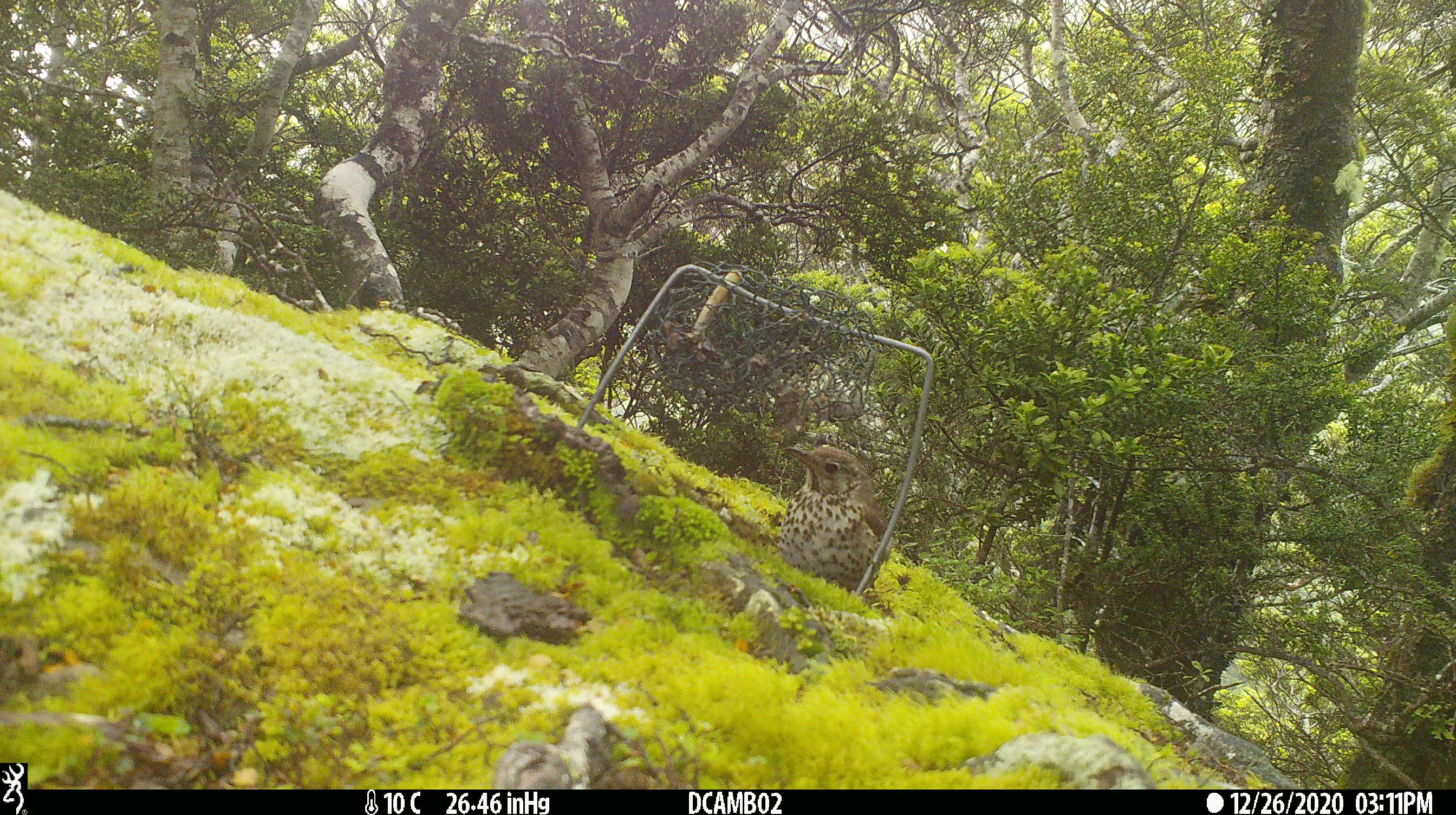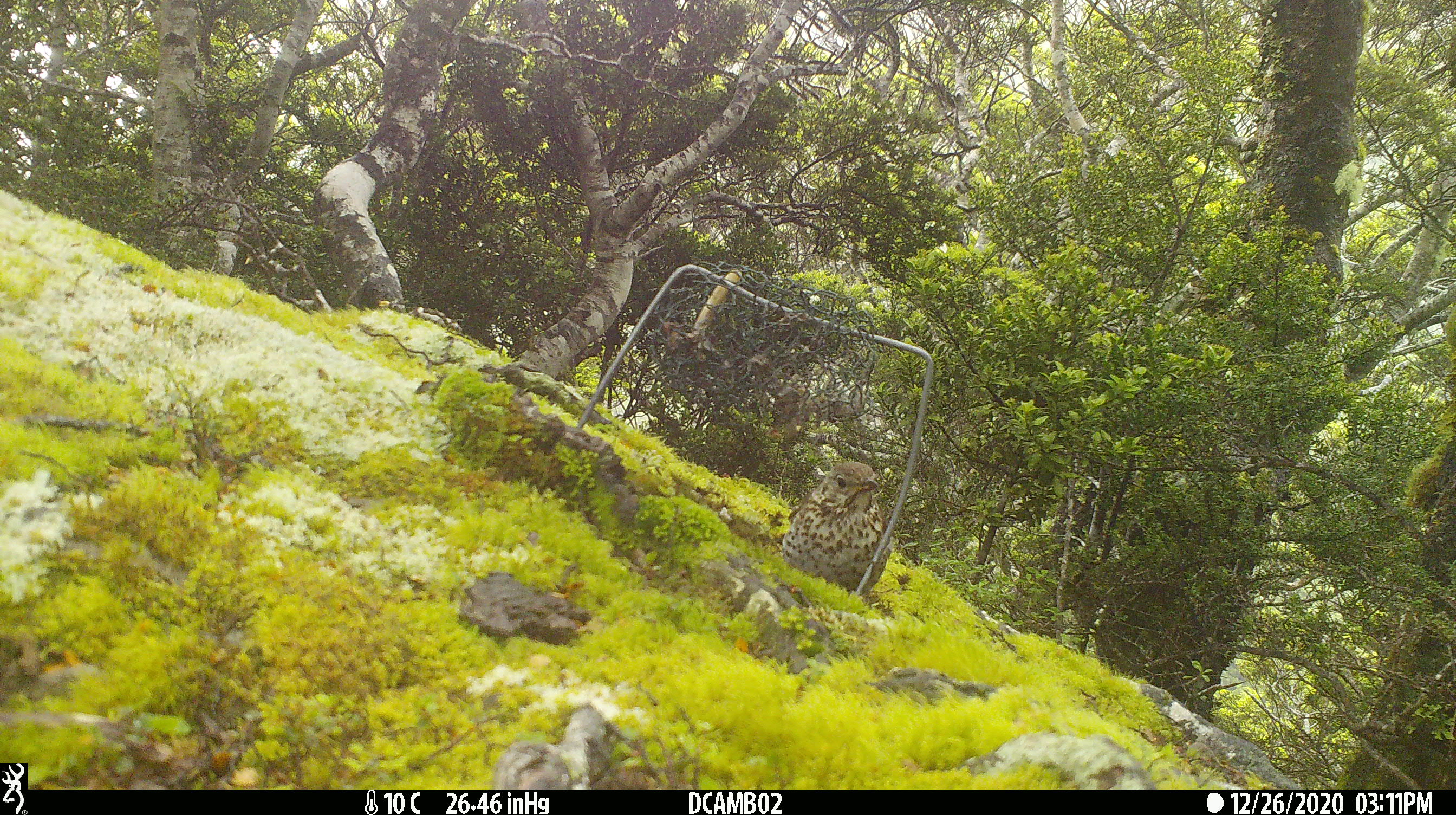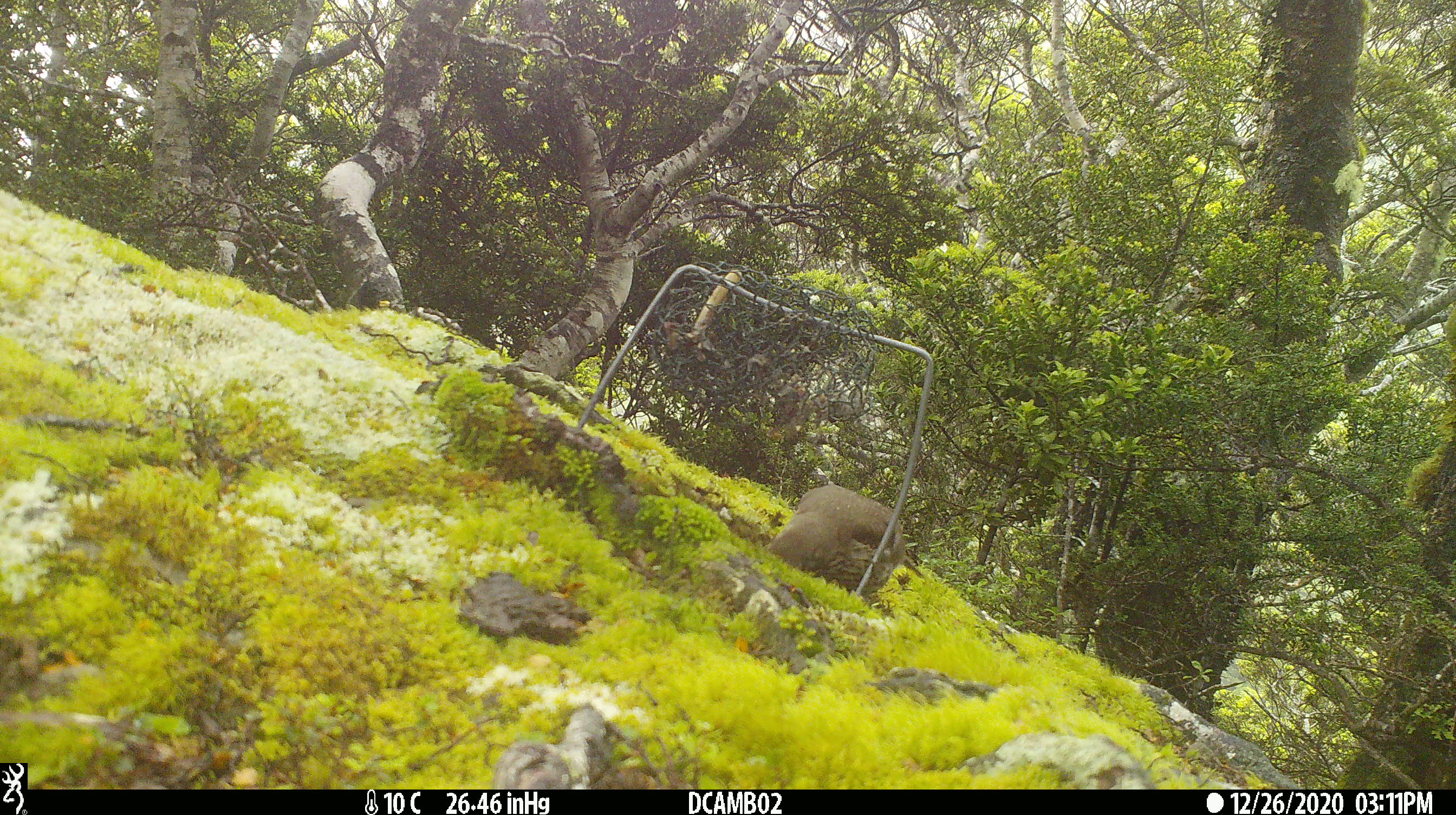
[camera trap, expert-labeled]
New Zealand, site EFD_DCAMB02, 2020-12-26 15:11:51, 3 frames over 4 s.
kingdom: Animalia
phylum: Chordata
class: Aves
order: Passeriformes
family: Turdidae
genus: Turdus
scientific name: Turdus philomelos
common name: song thrush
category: thrush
Thrush (song thrush) (Turdus philomelos).